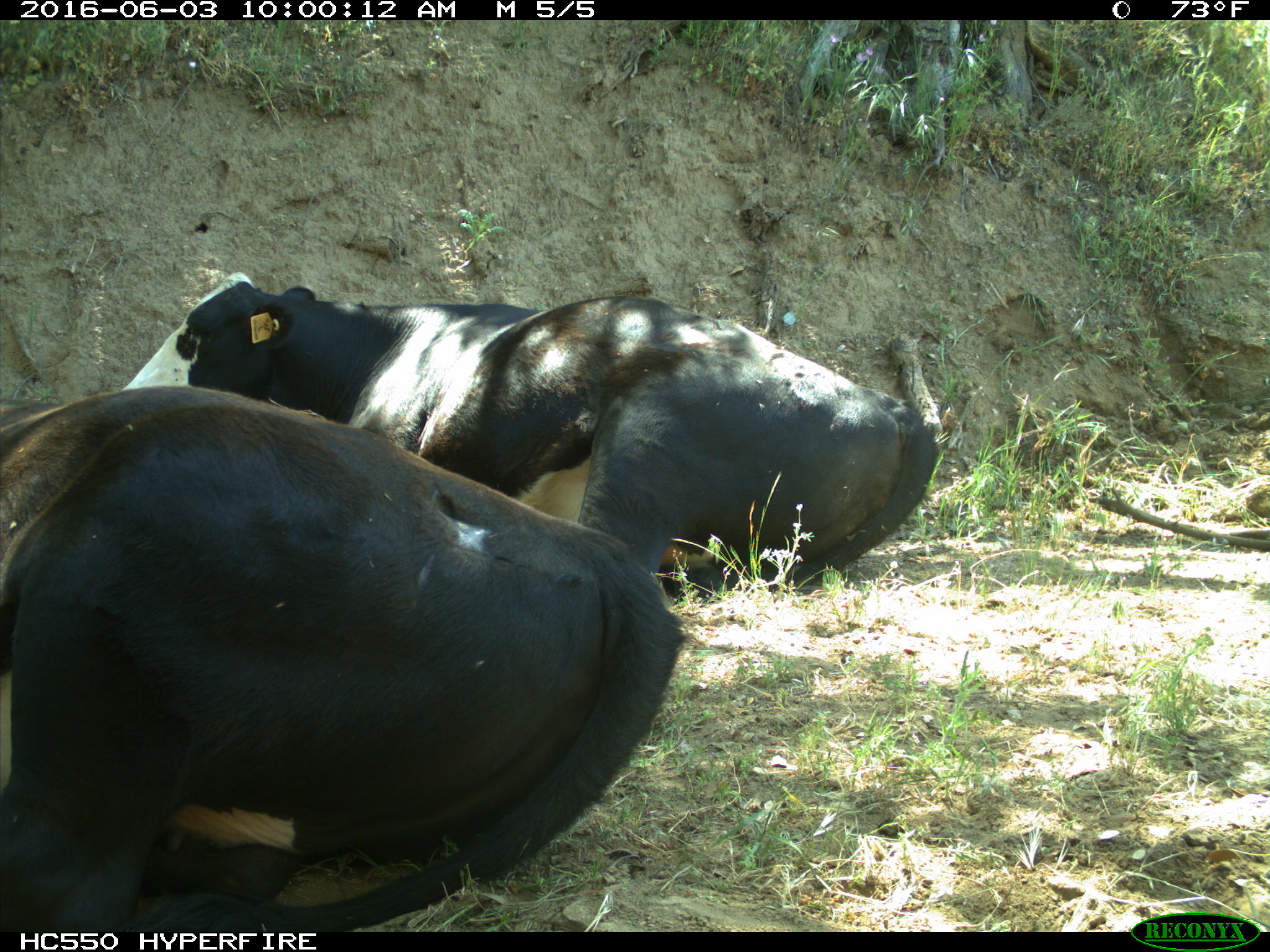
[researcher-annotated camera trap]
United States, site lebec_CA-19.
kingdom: Animalia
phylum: Chordata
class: Mammalia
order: Artiodactyla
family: Bovidae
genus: Bos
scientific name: Bos taurus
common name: domestic cow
Bos taurus (domestic cow).